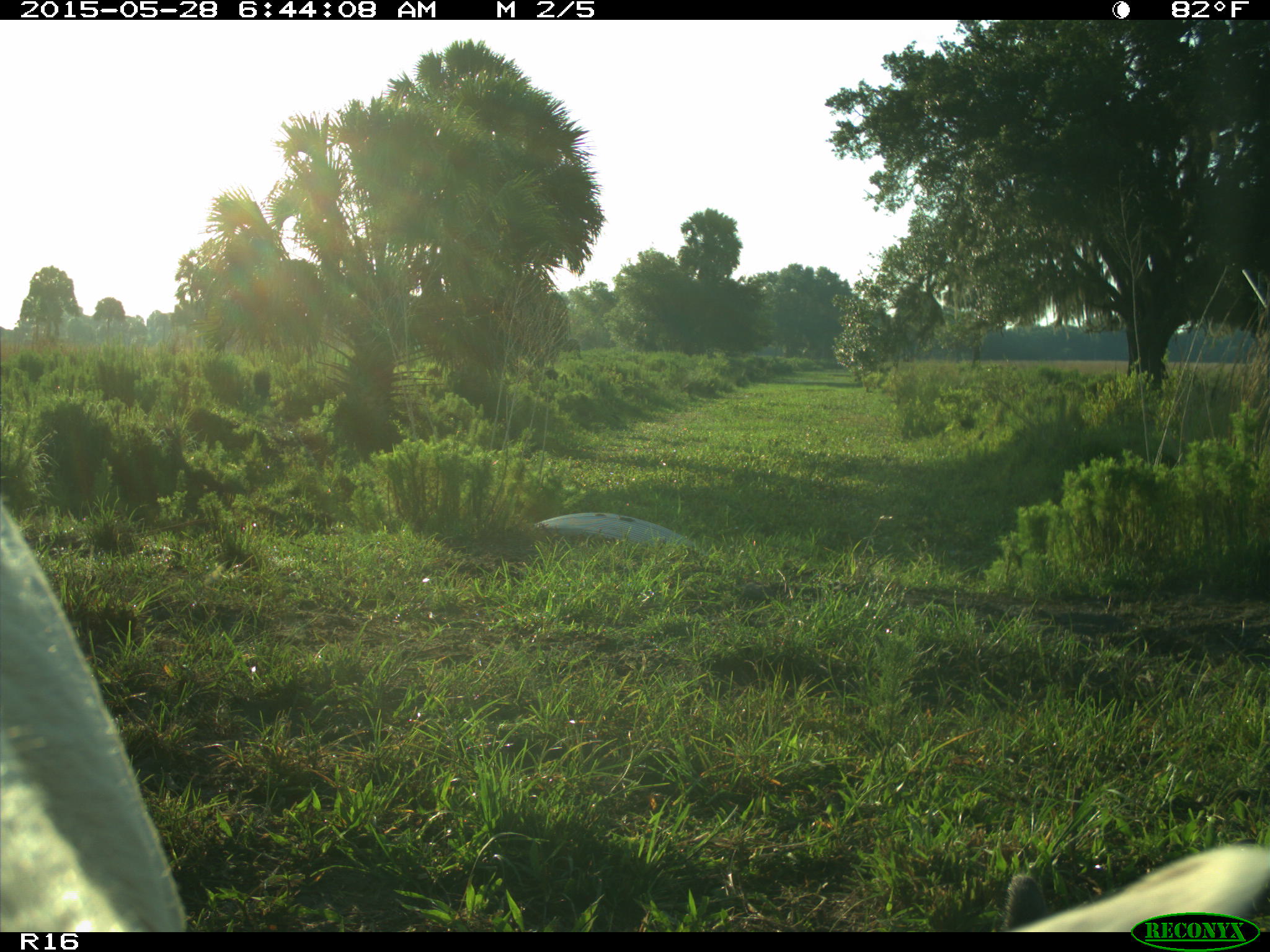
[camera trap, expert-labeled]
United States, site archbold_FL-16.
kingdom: Animalia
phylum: Chordata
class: Mammalia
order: Artiodactyla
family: Bovidae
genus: Bos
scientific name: Bos taurus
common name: domestic cow